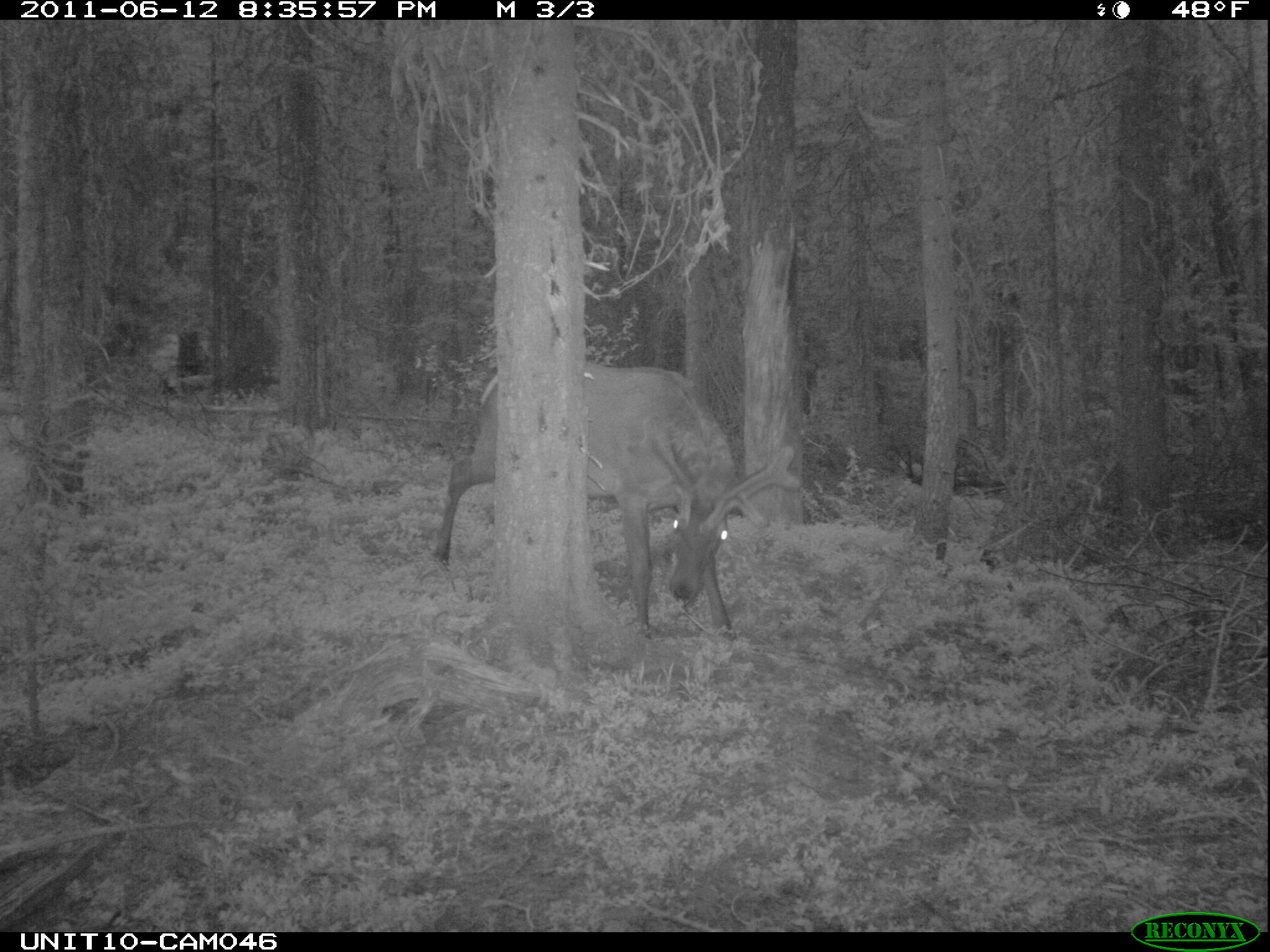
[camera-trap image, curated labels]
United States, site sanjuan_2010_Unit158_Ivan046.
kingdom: Animalia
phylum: Chordata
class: Mammalia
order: Artiodactyla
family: Cervidae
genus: Cervus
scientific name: Cervus elaphus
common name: red deer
Cervus elaphus (red deer).